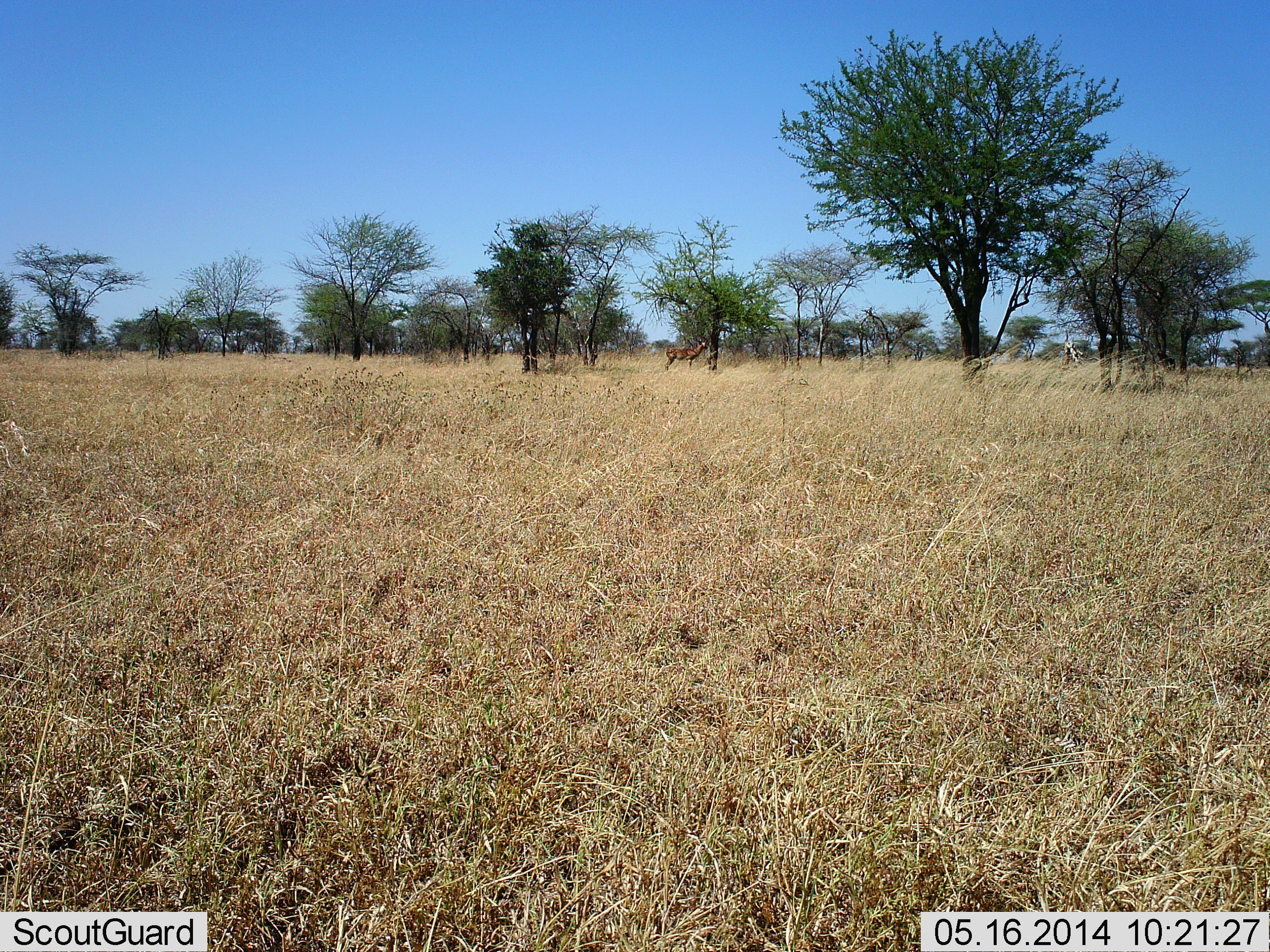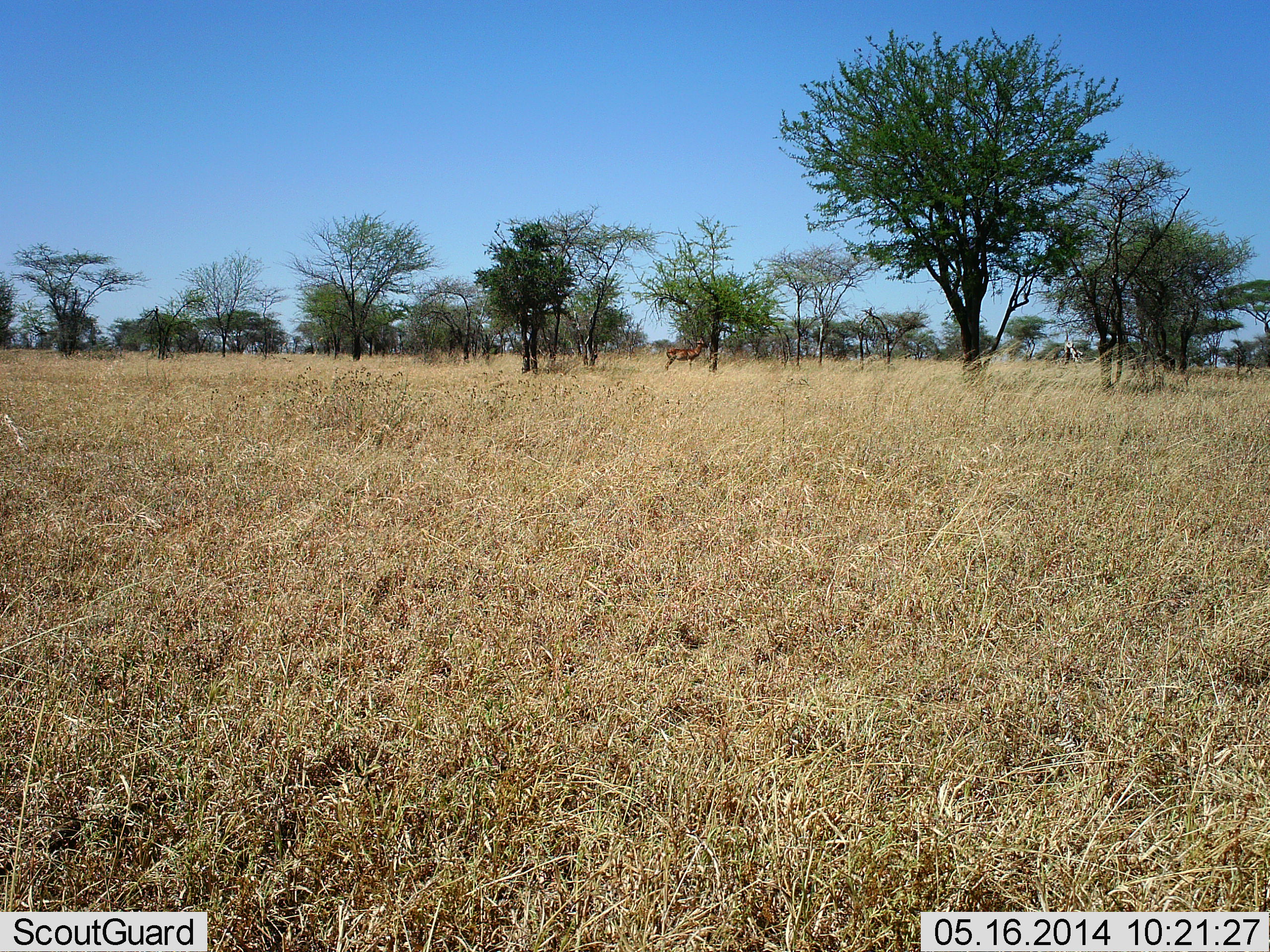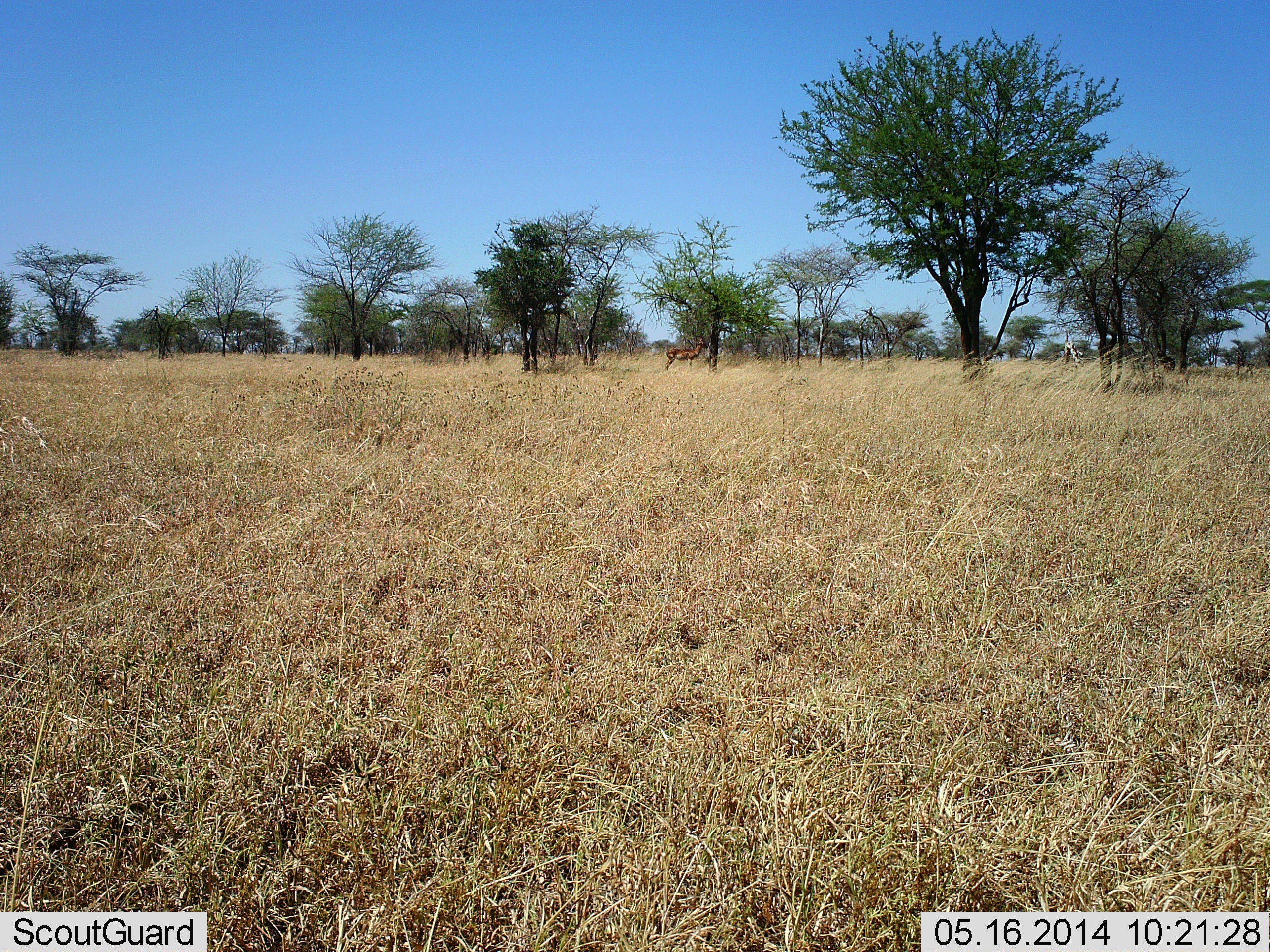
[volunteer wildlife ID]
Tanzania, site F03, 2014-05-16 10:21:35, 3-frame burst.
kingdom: Animalia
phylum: Chordata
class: Mammalia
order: Artiodactyla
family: Bovidae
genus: Aepyceros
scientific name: Aepyceros melampus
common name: impala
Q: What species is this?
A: Impala (Aepyceros melampus).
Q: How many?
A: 1.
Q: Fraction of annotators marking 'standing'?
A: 100%.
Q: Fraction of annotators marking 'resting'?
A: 0%.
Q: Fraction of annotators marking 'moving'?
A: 0%.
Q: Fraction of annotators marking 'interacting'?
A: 0%.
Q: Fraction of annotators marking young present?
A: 0%.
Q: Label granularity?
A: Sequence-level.